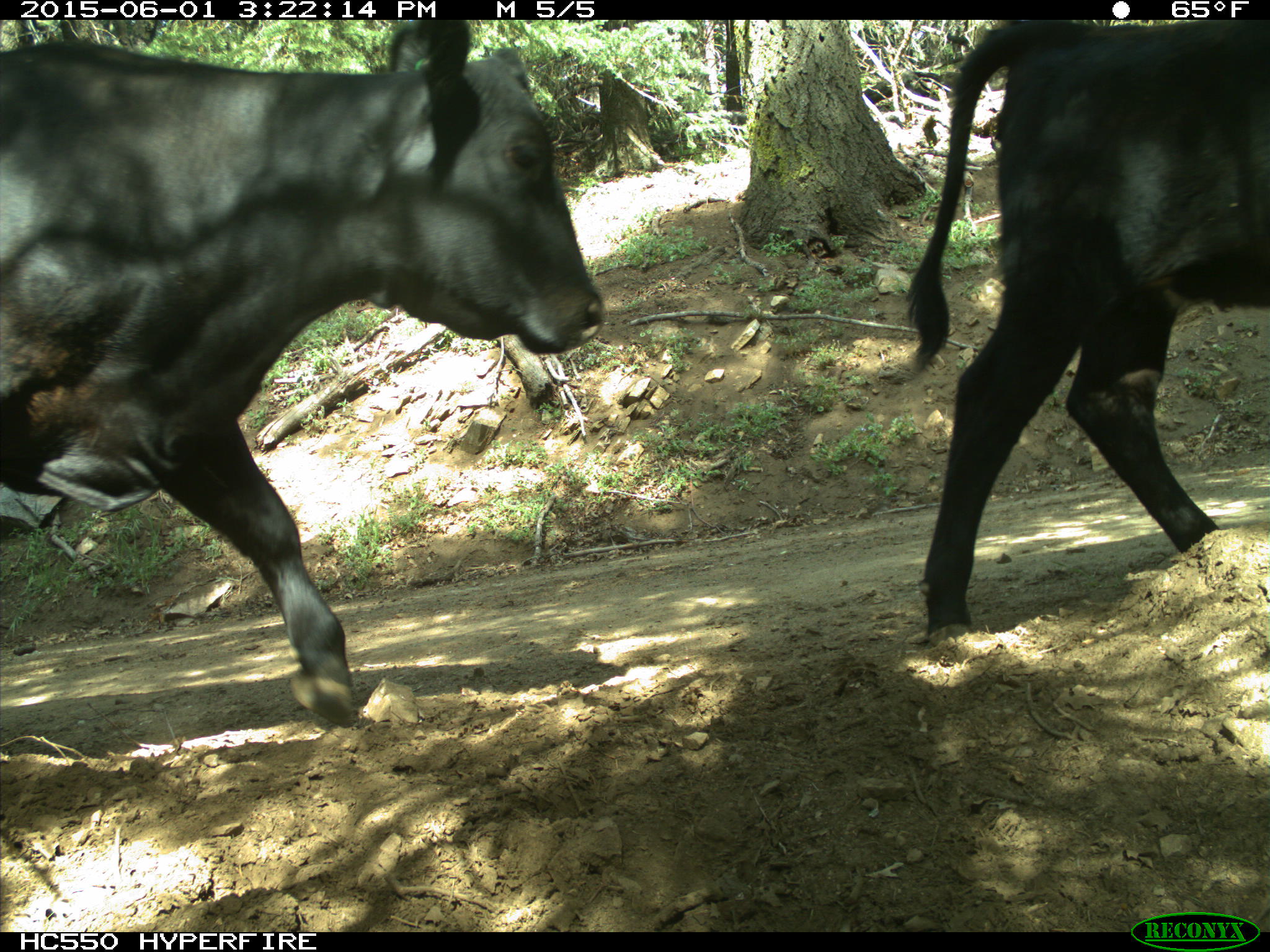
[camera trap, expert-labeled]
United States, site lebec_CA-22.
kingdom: Animalia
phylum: Chordata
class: Mammalia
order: Artiodactyla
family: Bovidae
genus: Bos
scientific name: Bos taurus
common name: domestic cow